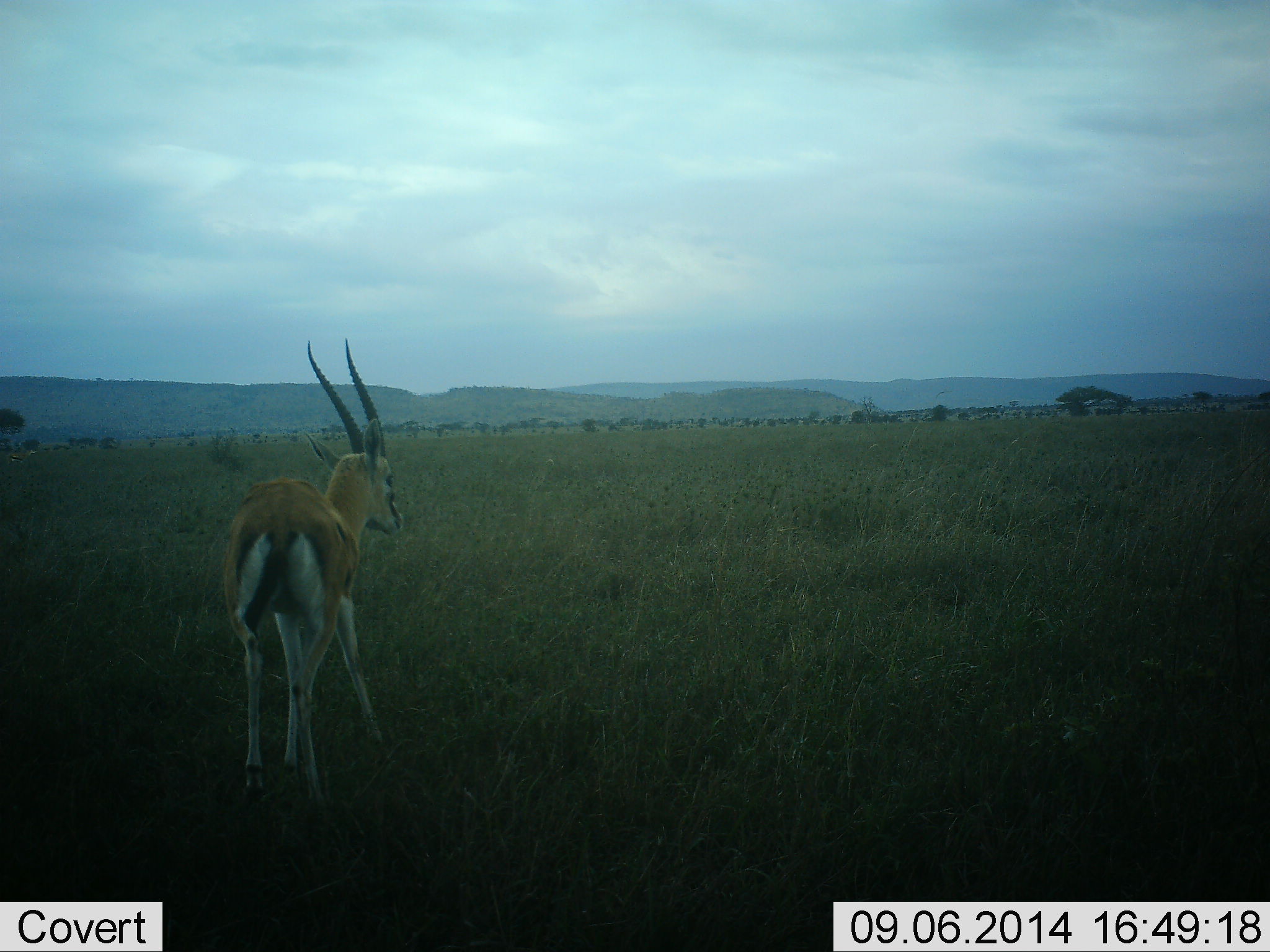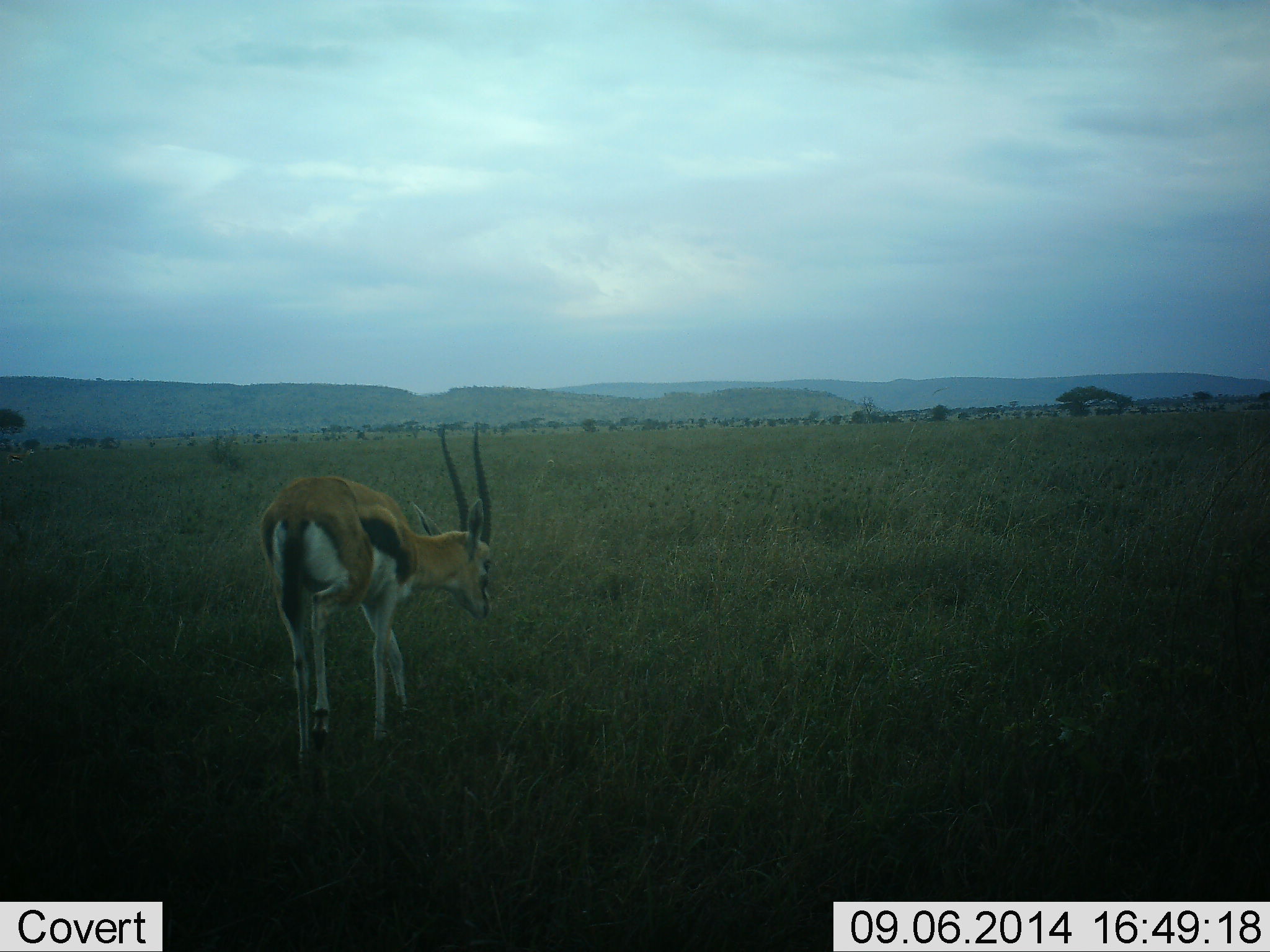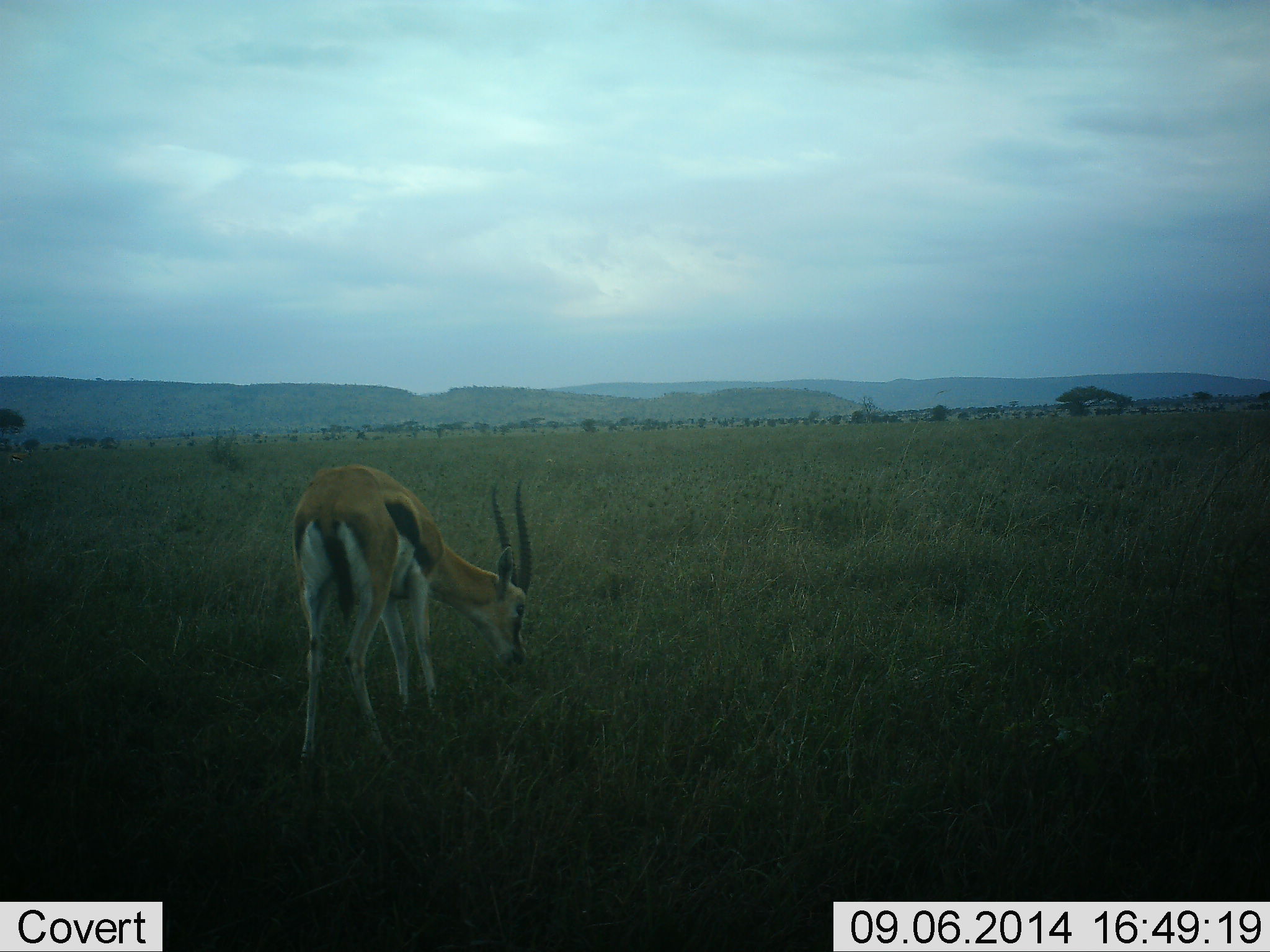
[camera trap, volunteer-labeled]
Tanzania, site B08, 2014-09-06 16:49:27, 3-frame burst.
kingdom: Animalia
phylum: Chordata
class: Mammalia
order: Artiodactyla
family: Bovidae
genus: Eudorcas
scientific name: Eudorcas thomsonii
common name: thomson's gazelle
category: gazellethomsons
Gazellethomsons (thomson's gazelle) (Eudorcas thomsonii), count 1. Behavior (volunteer vote fractions): standing 50%, resting 0%, moving 40%, interacting 0%. Young present (vote fraction): 0%. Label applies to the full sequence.